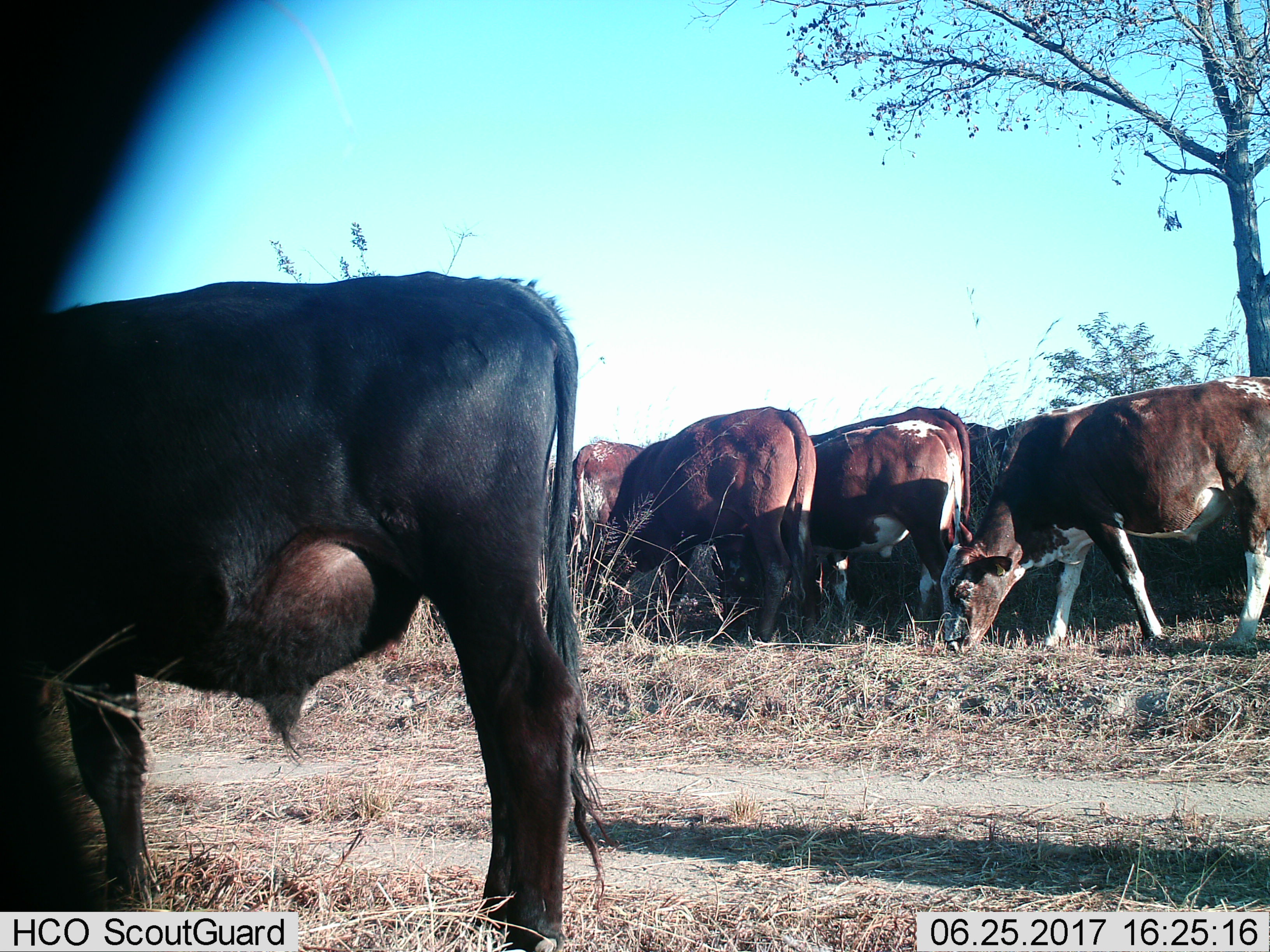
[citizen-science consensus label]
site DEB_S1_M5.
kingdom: Animalia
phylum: Chordata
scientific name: Vertebrata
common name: domestic animal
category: domesticanimal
Domesticanimal (domestic animal) (Vertebrata), count 8. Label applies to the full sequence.